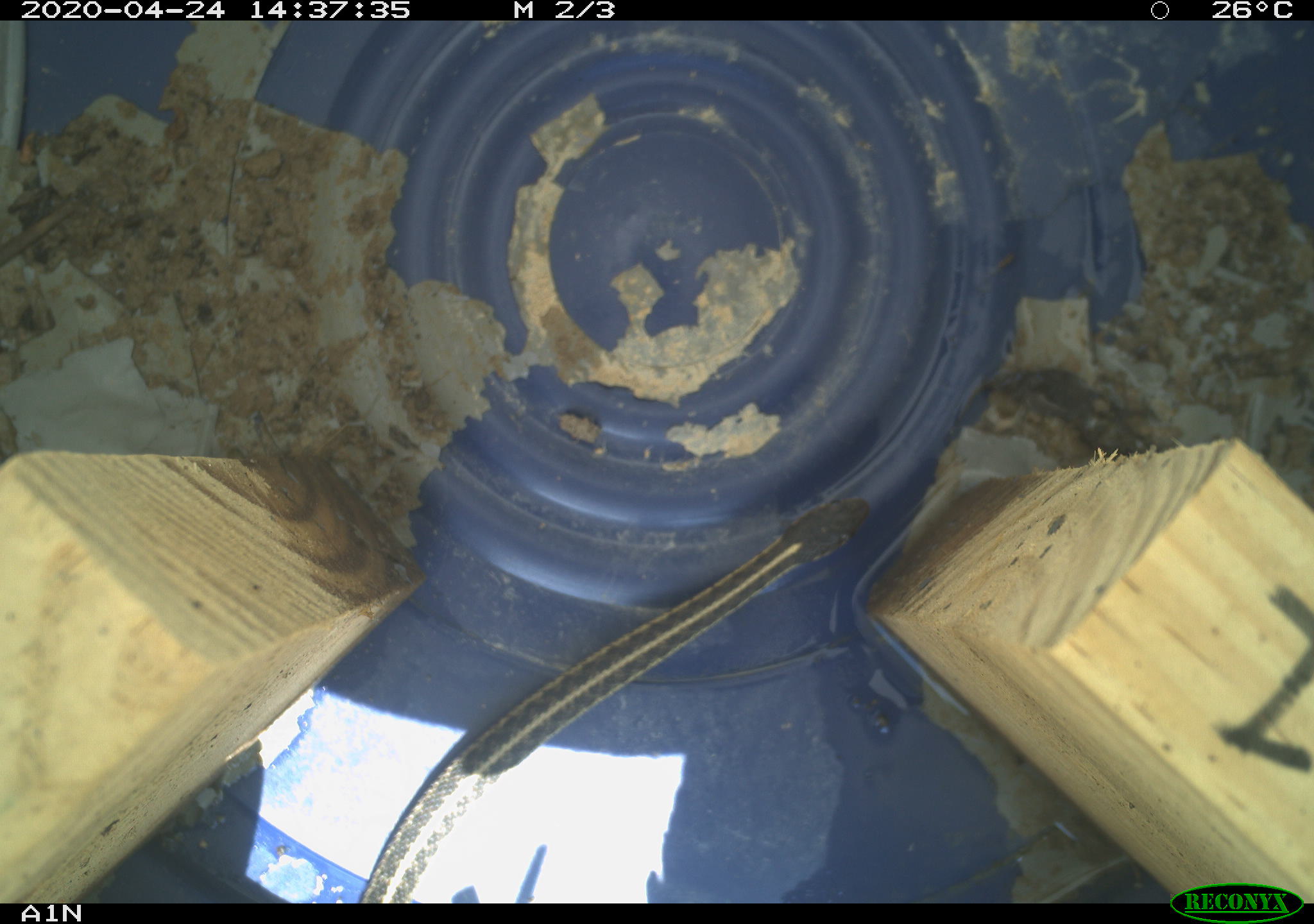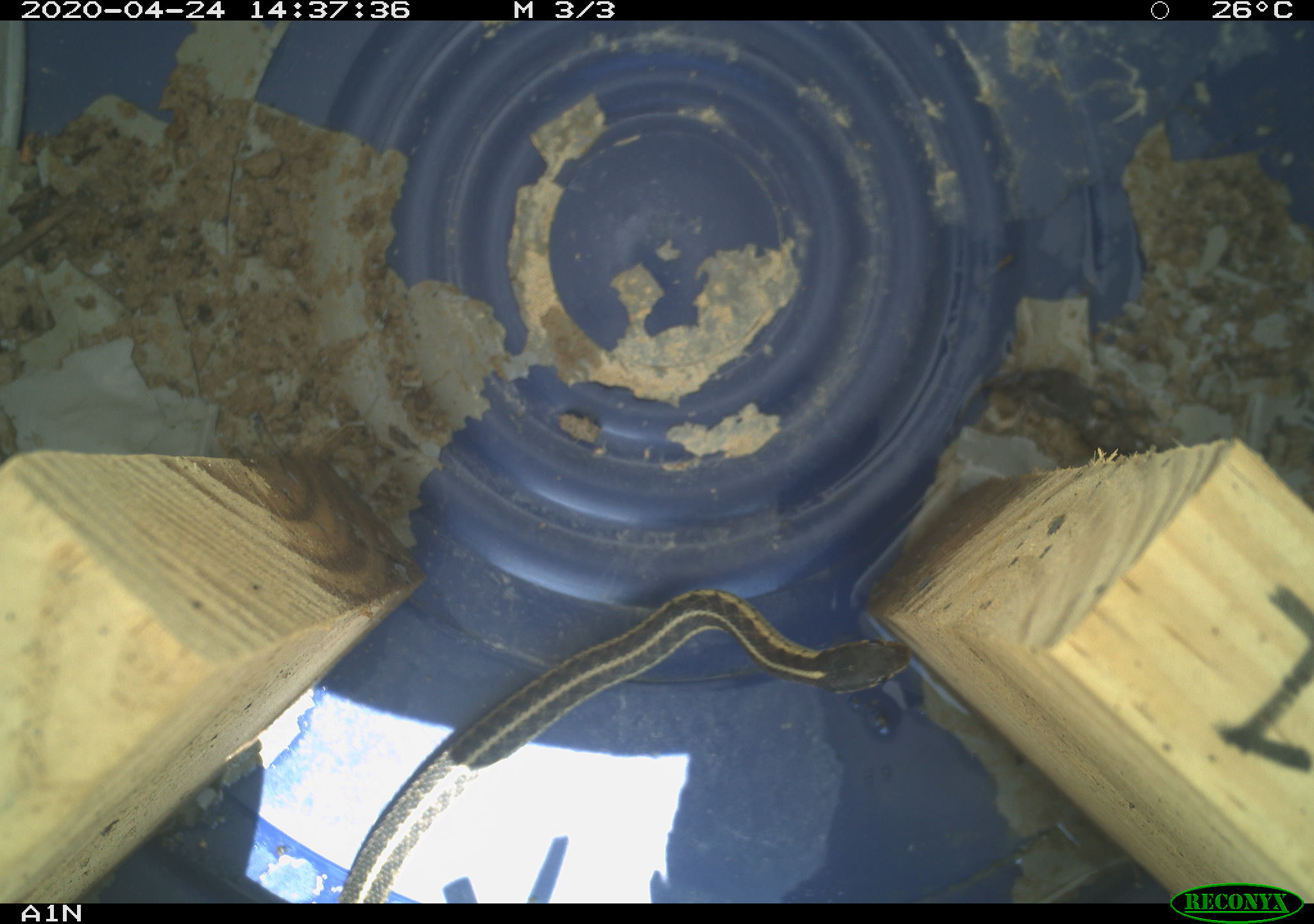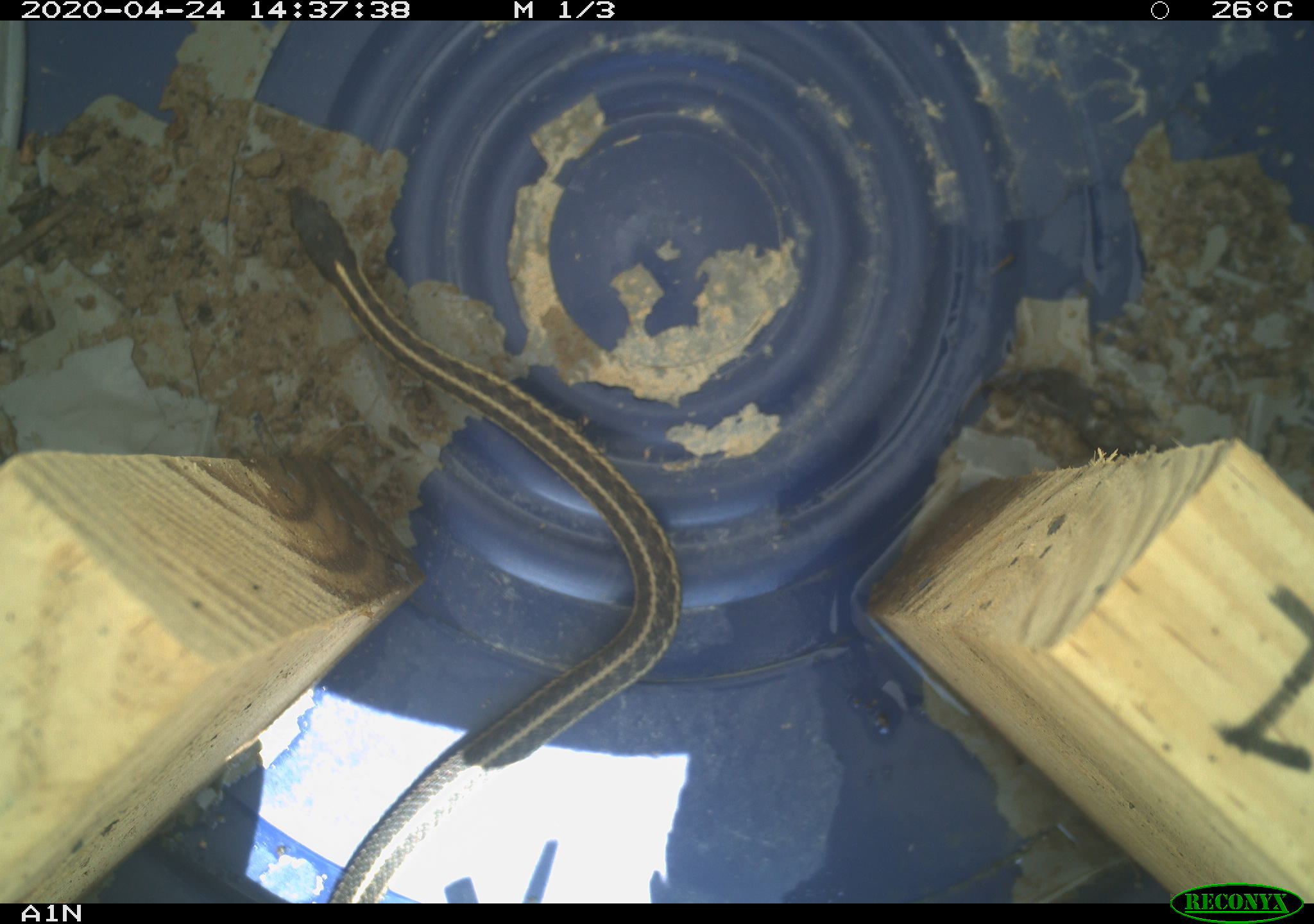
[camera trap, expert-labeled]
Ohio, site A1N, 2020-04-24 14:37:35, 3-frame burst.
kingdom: Animalia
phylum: Chordata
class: Reptilia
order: Squamata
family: Colubridae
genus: Thamnophis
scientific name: Thamnophis sirtalis sirtalis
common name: eastern gartersnake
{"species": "eastern gartersnake (Thamnophis sirtalis sirtalis)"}